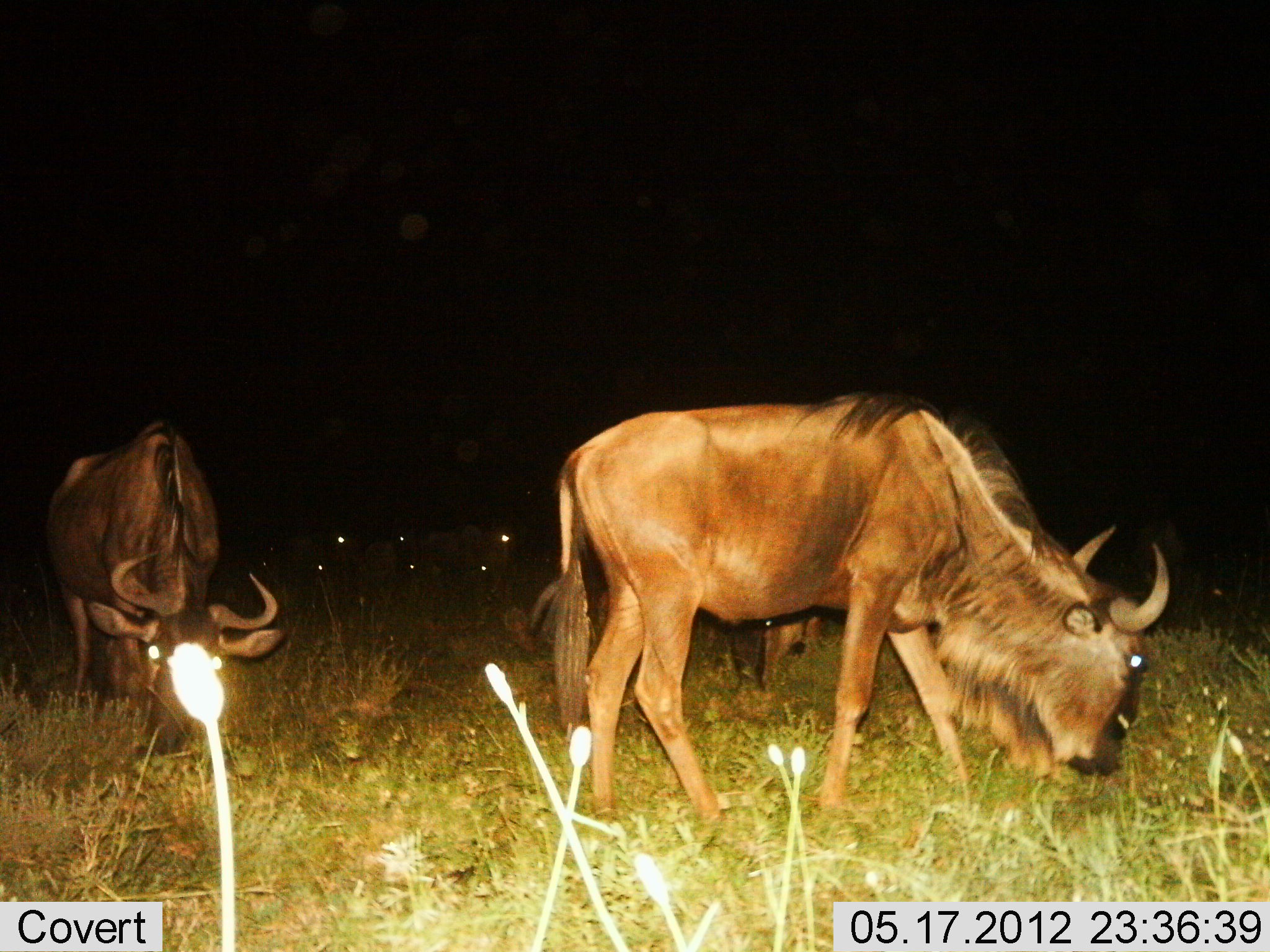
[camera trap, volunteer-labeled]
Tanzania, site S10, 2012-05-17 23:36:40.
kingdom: Animalia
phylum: Chordata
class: Mammalia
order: Artiodactyla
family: Bovidae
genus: Connochaetes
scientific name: Connochaetes taurinus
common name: blue wildebeest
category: wildebeest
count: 5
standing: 50%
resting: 0%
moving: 10%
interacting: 0%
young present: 0%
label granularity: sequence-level